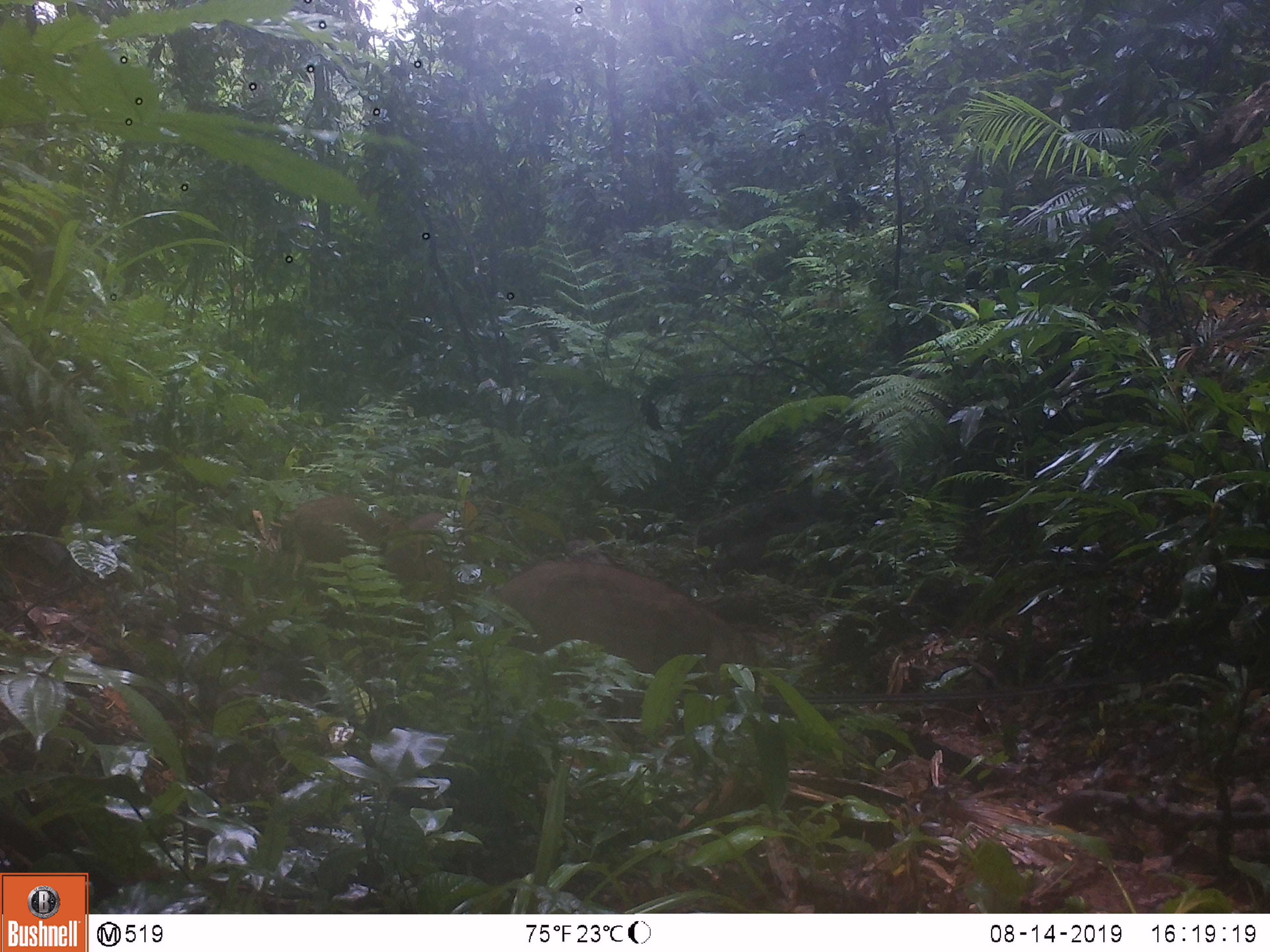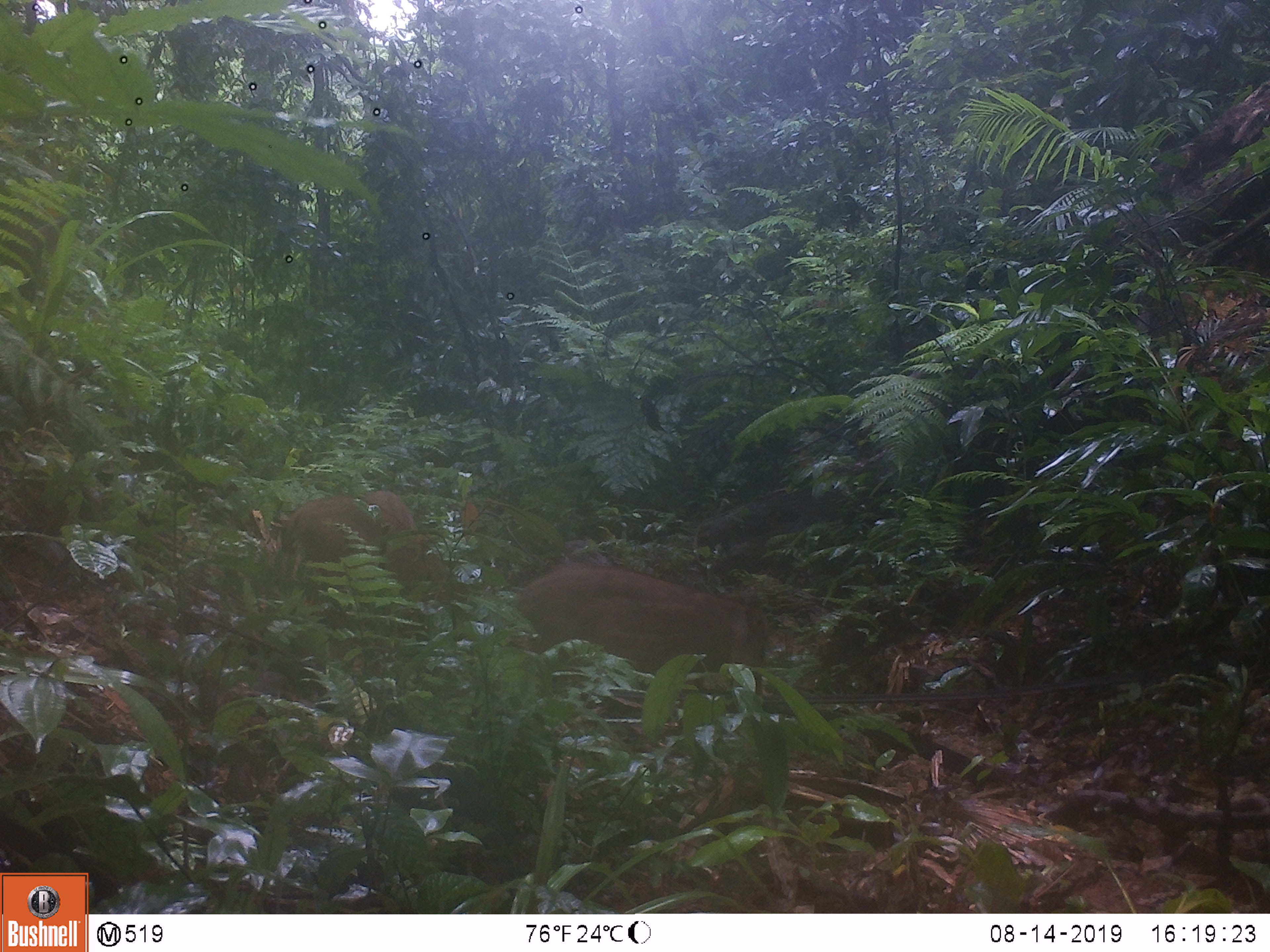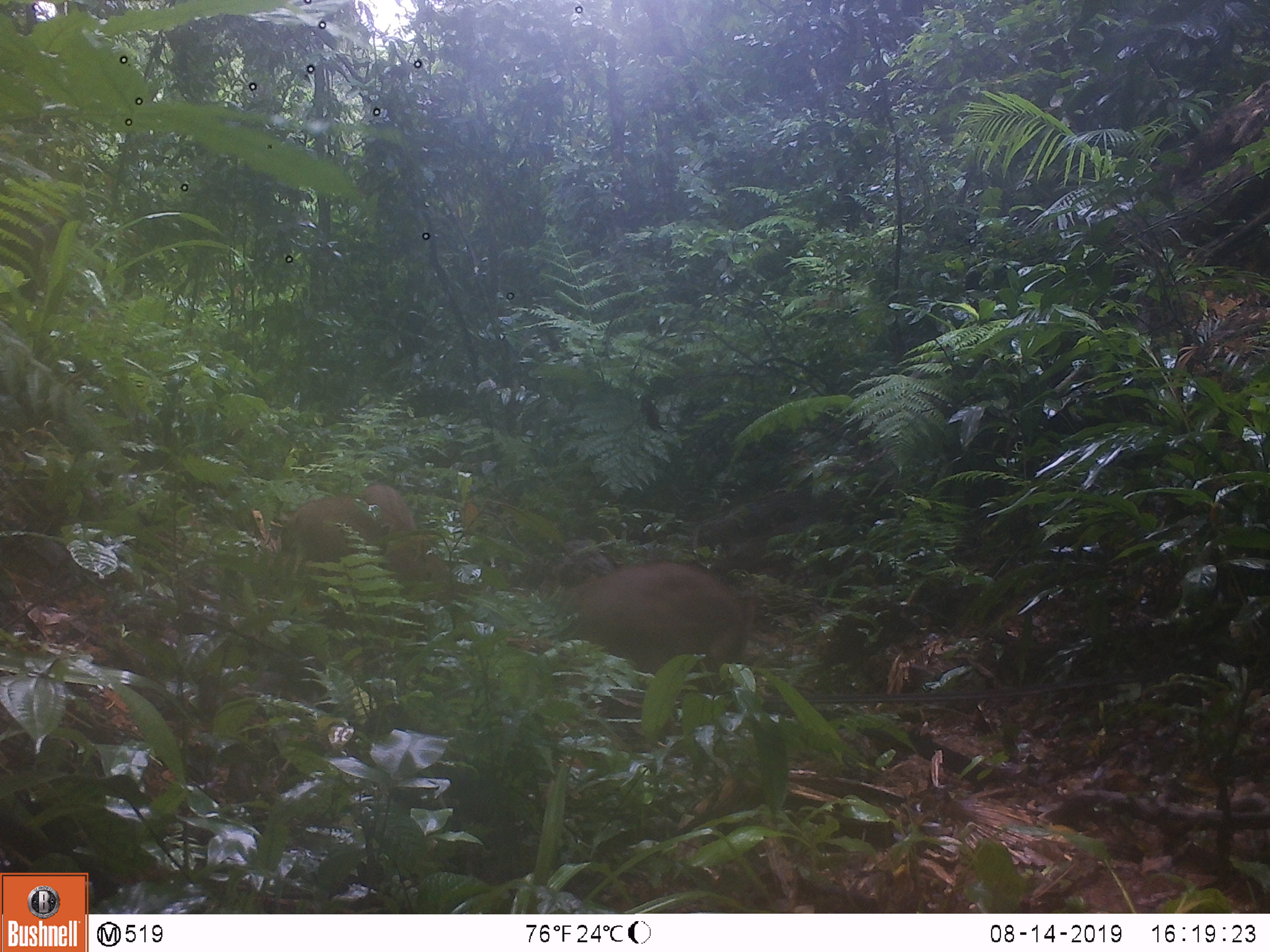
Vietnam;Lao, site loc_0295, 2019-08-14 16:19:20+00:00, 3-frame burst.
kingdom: Animalia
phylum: Chordata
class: Mammalia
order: Artiodactyla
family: Suidae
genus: Sus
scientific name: Sus scrofa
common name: eurasian wild pig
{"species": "eurasian wild pig (Sus scrofa)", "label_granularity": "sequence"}